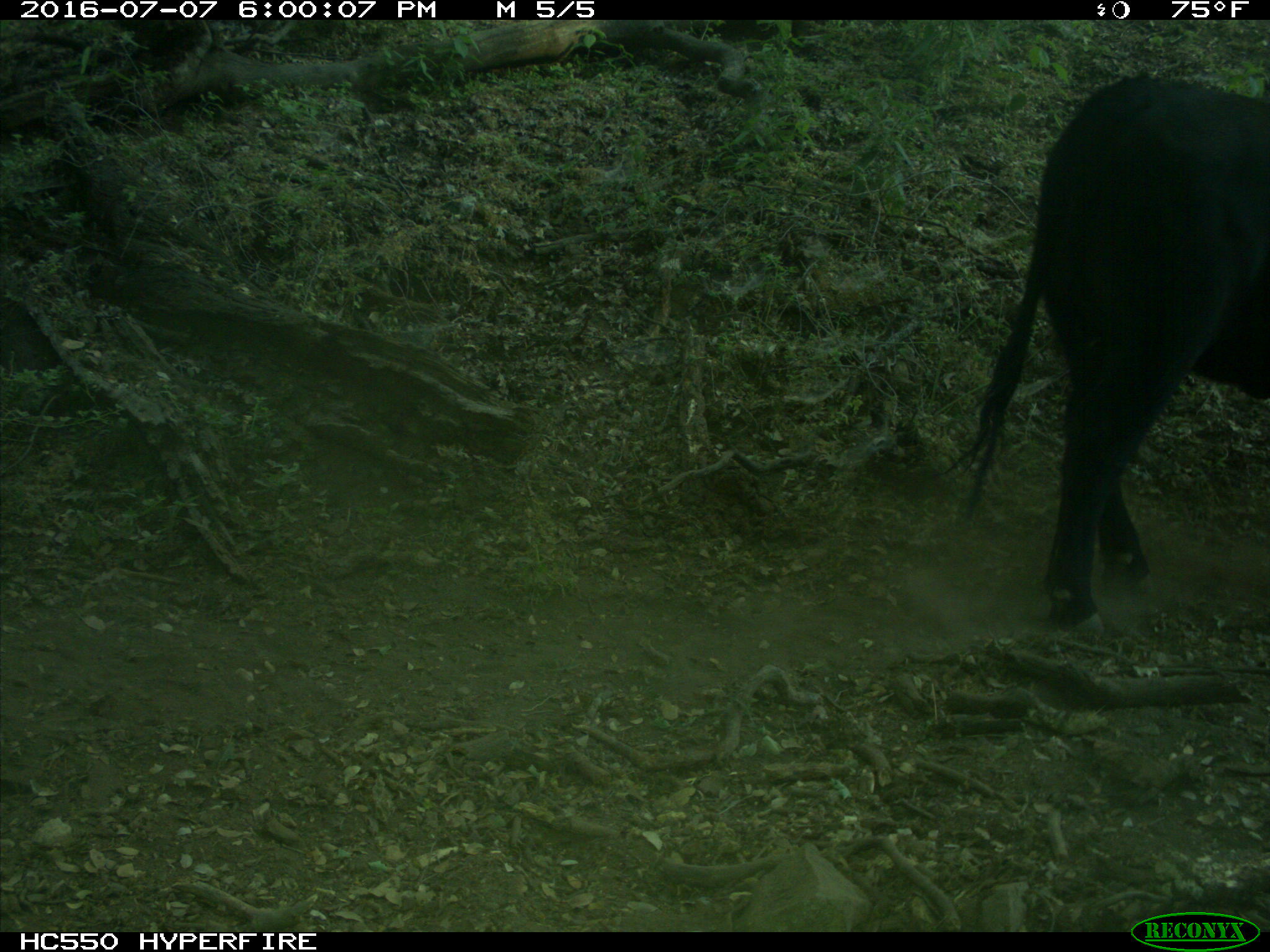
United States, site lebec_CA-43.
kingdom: Animalia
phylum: Chordata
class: Mammalia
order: Artiodactyla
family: Bovidae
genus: Bos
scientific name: Bos taurus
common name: domestic cow